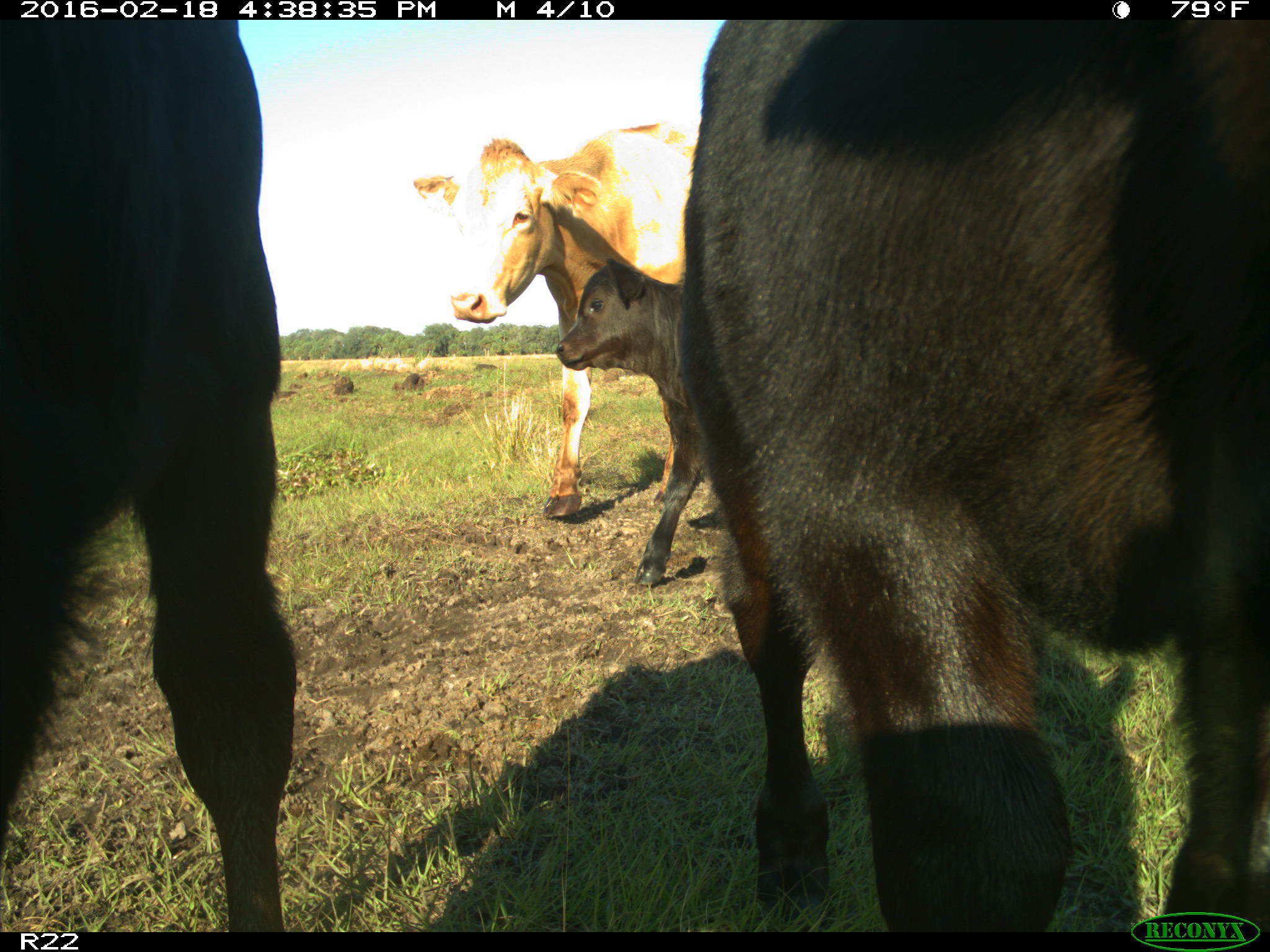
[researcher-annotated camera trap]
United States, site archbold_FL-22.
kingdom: Animalia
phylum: Chordata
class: Mammalia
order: Artiodactyla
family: Bovidae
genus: Bos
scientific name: Bos taurus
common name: domestic cow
Bos taurus (domestic cow).